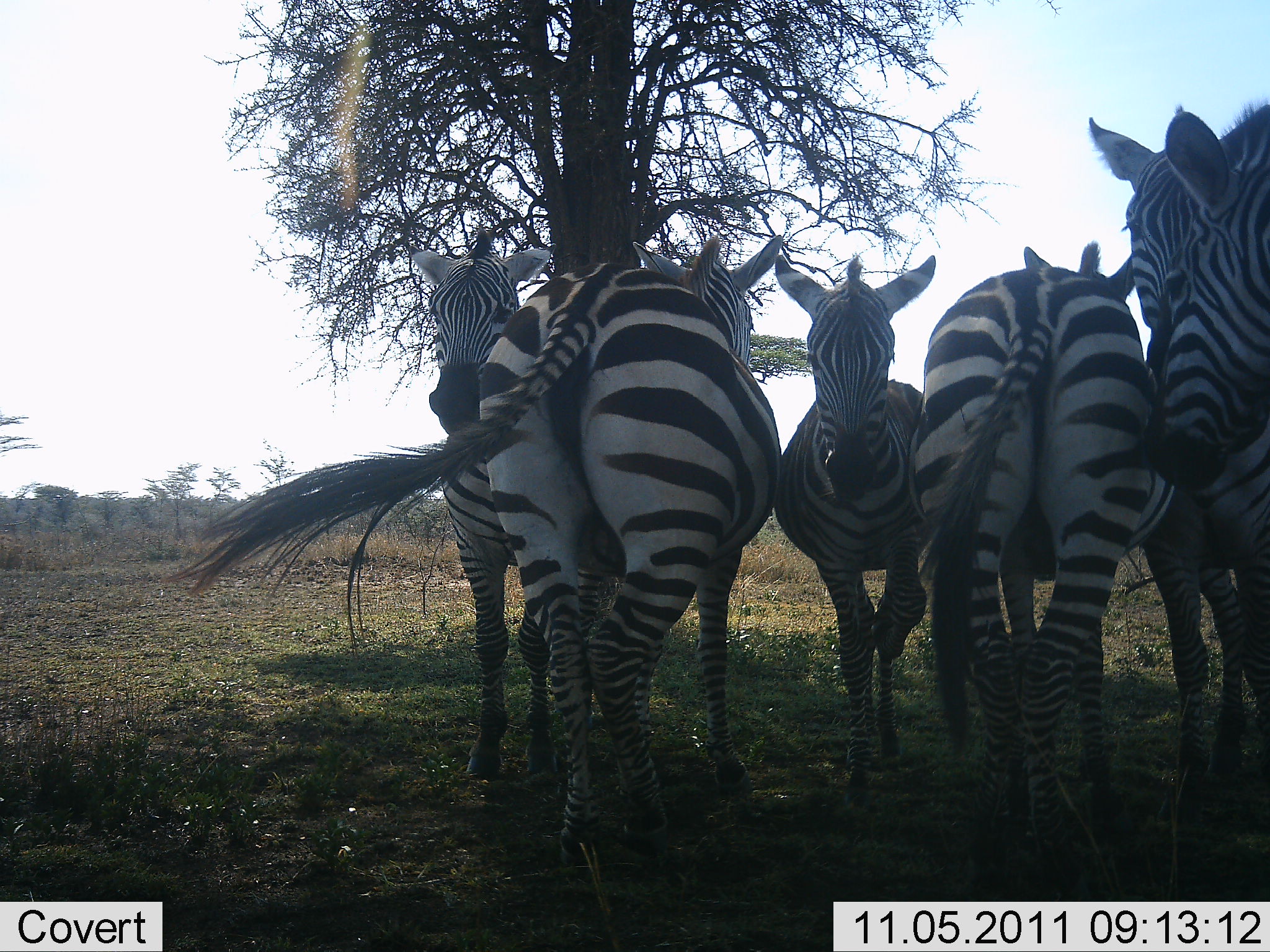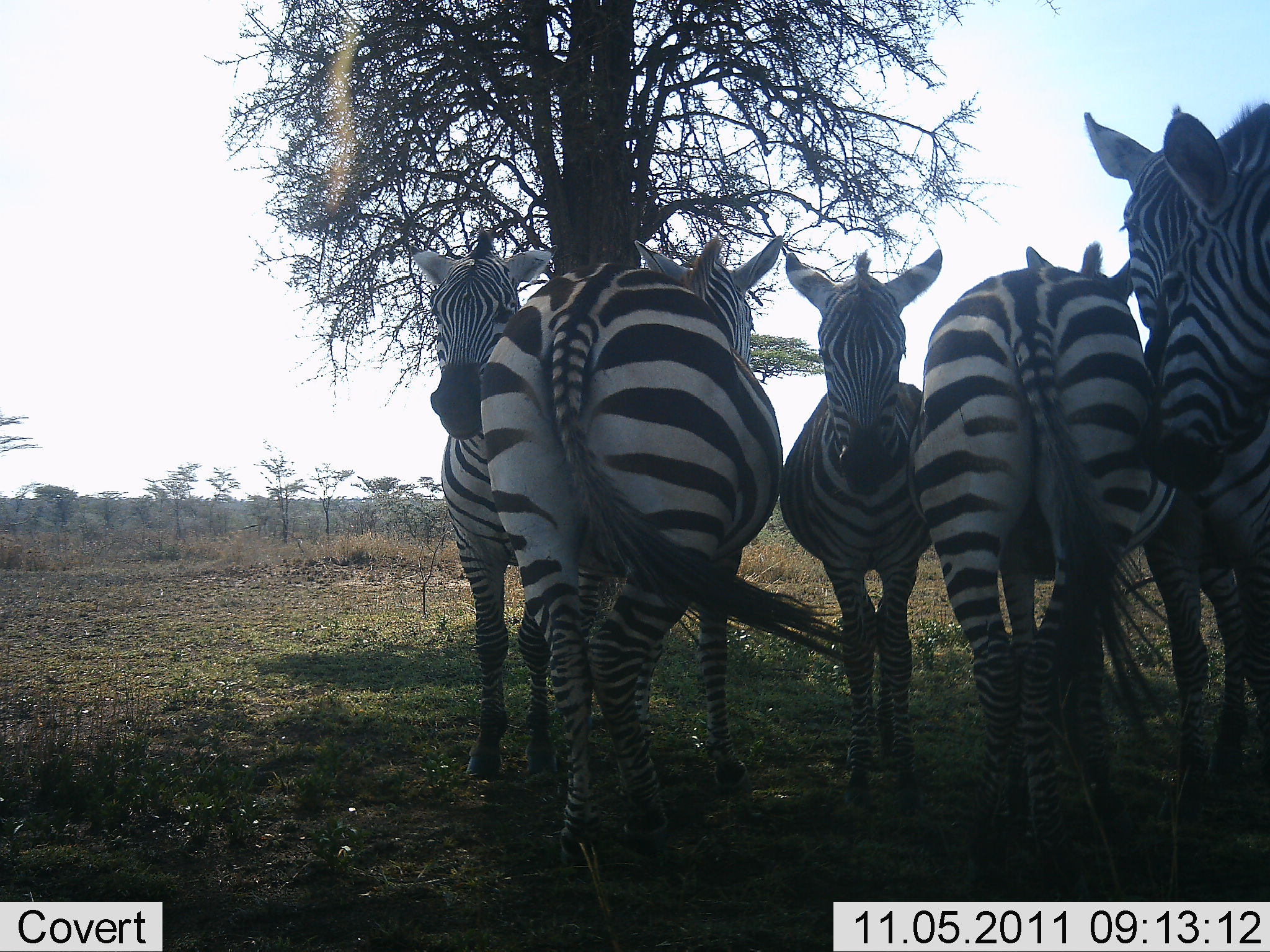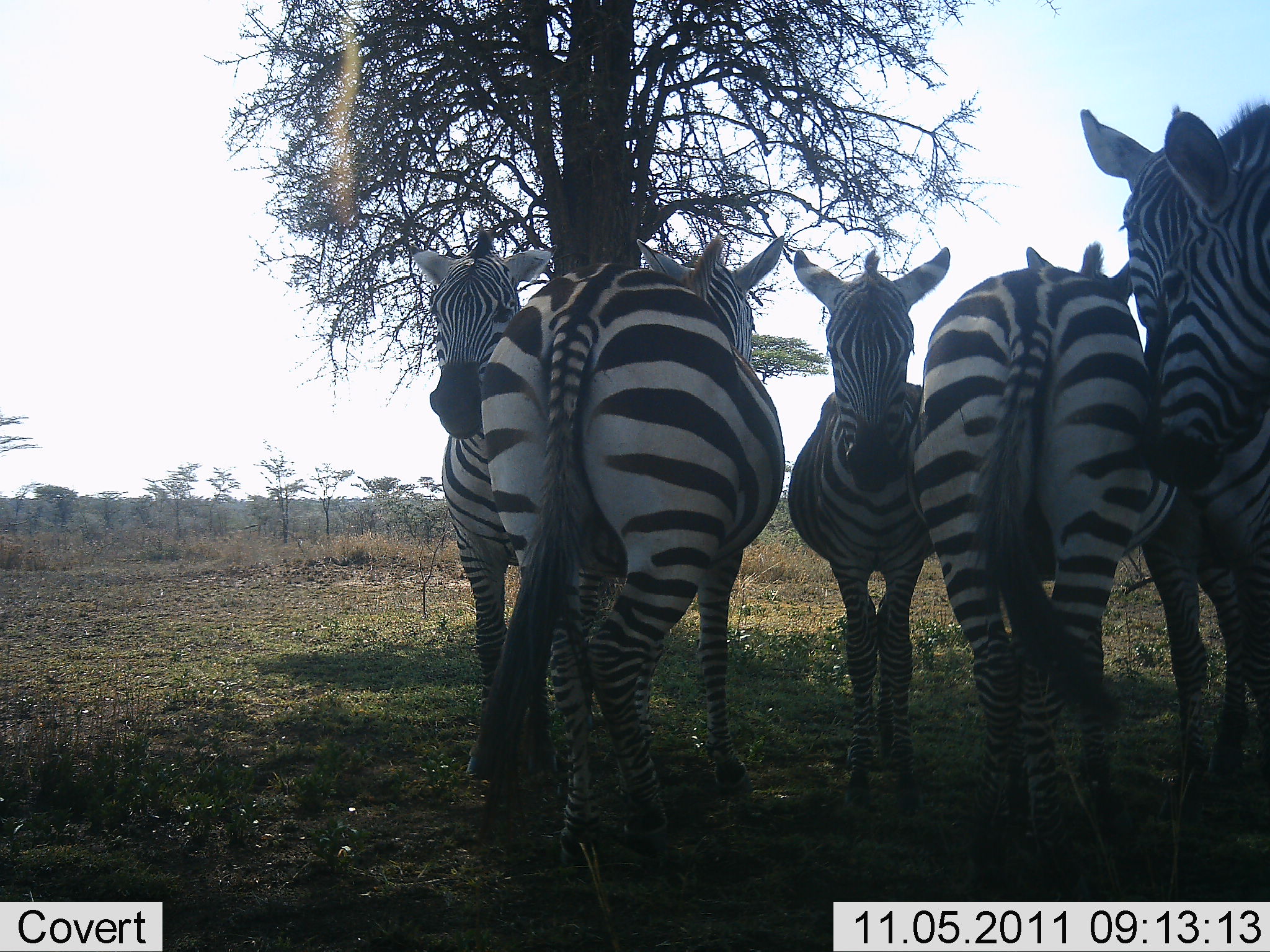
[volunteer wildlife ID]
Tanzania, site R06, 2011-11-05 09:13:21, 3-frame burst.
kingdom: Animalia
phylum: Chordata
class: Mammalia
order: Perissodactyla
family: Equidae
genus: Equus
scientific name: Equus quagga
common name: plains zebra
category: zebra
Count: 6.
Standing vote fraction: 92%.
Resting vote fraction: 8%.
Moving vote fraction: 0%.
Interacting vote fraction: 42%.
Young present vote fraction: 0%.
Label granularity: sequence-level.